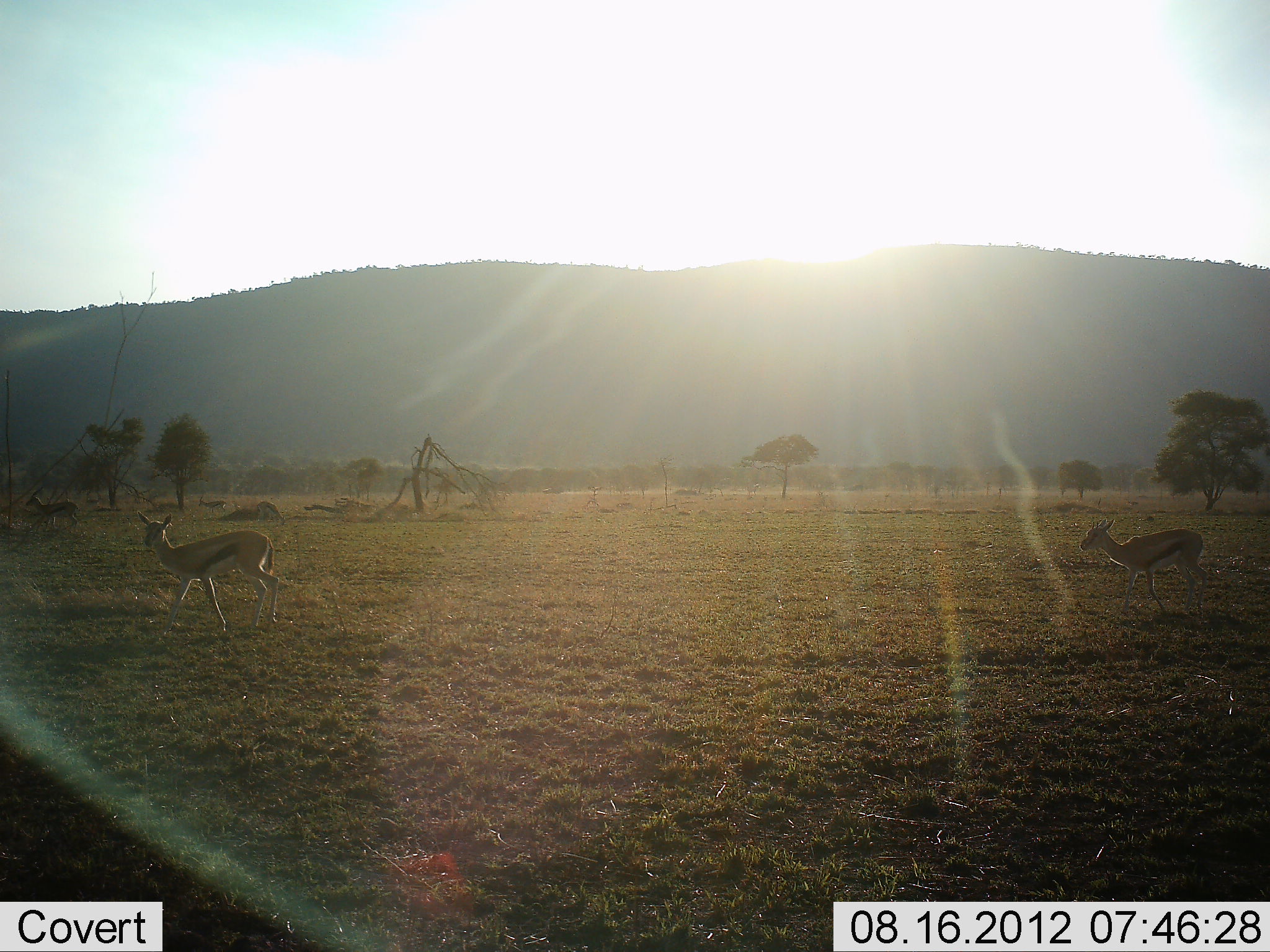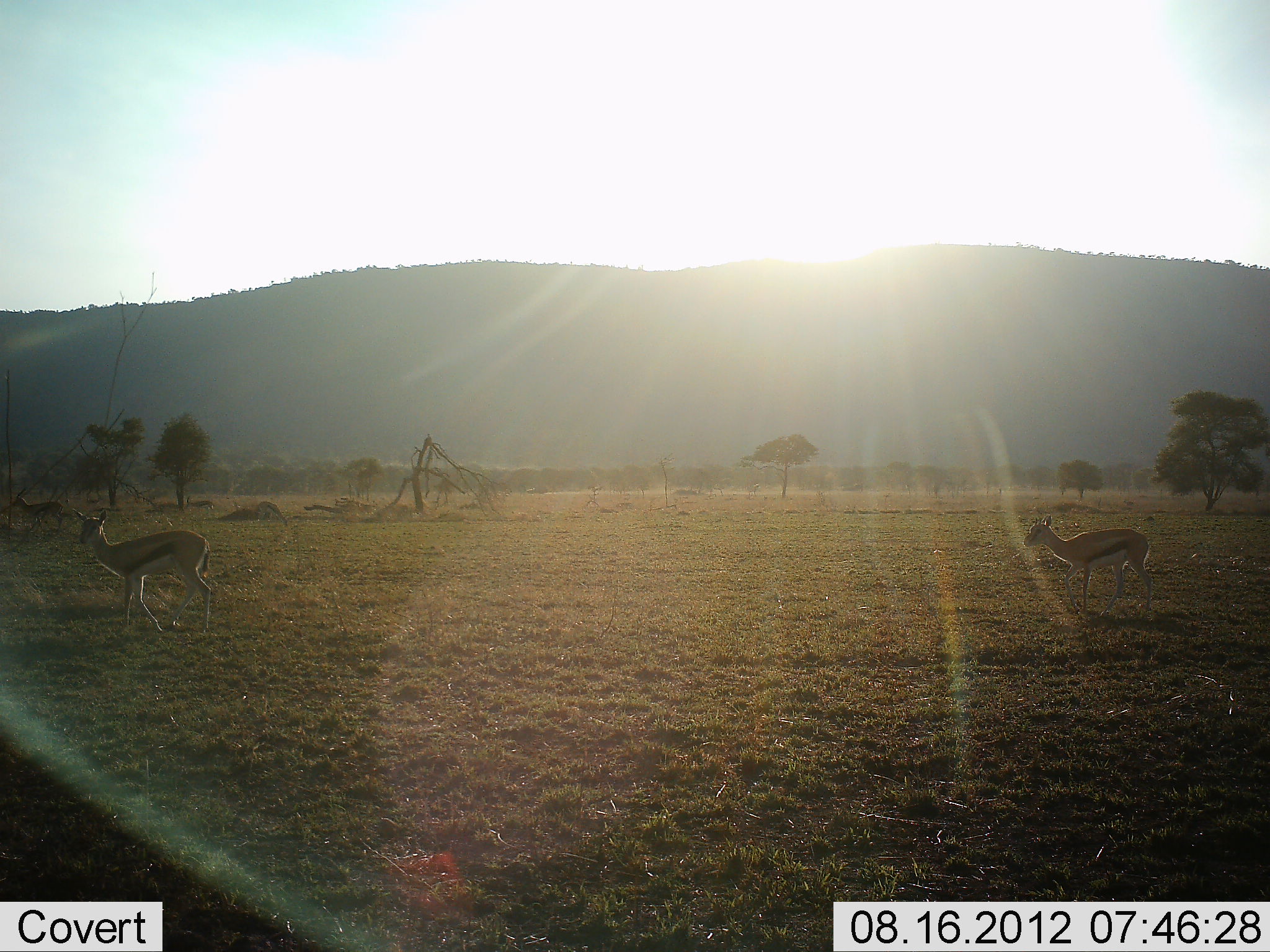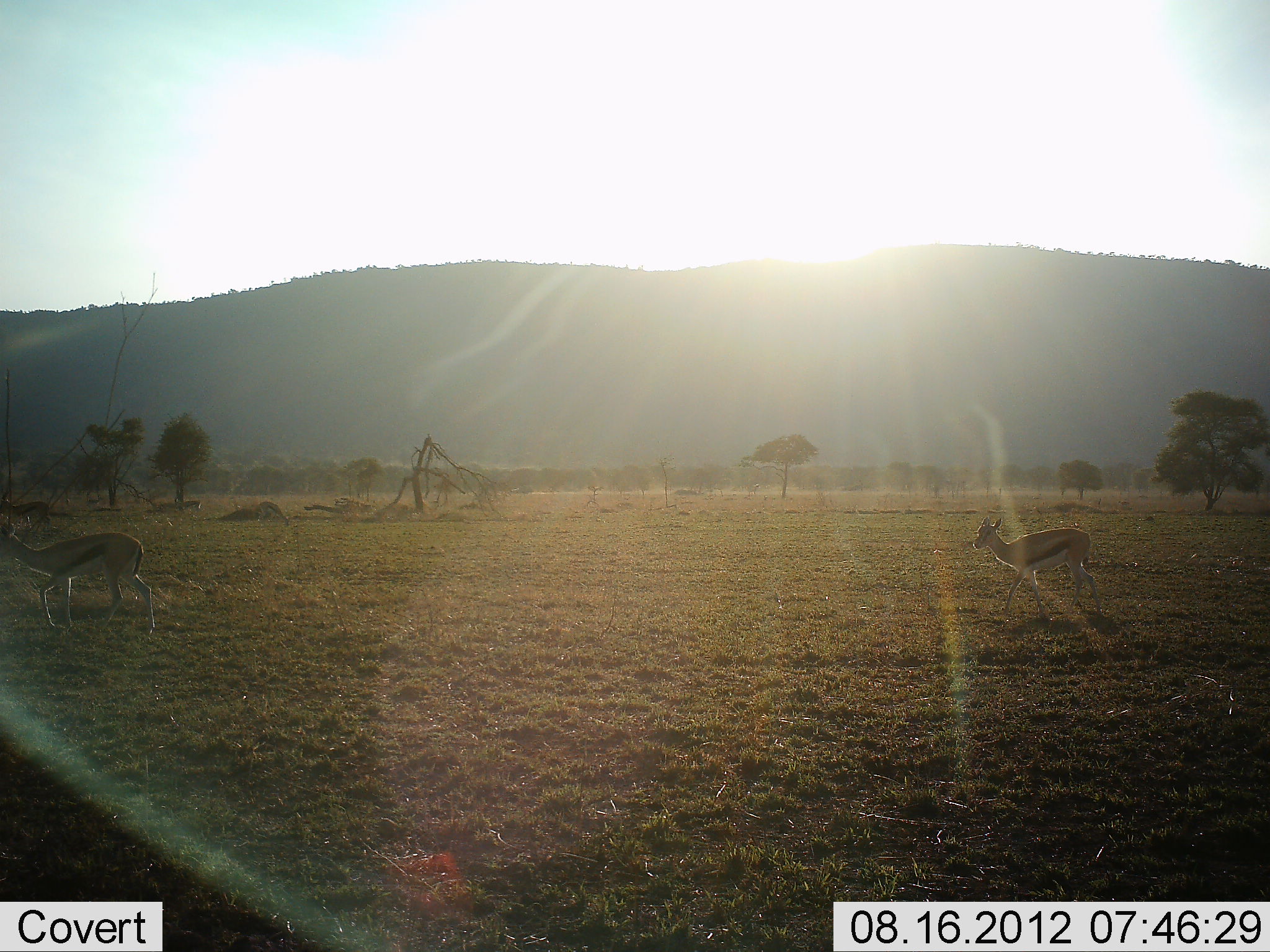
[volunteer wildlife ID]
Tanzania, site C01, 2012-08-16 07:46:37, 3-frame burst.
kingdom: Animalia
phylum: Chordata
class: Mammalia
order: Artiodactyla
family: Bovidae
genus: Eudorcas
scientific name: Eudorcas thomsonii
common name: thomson's gazelle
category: gazellethomsons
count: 5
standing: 0%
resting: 0%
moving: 100%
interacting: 0%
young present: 0%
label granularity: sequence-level